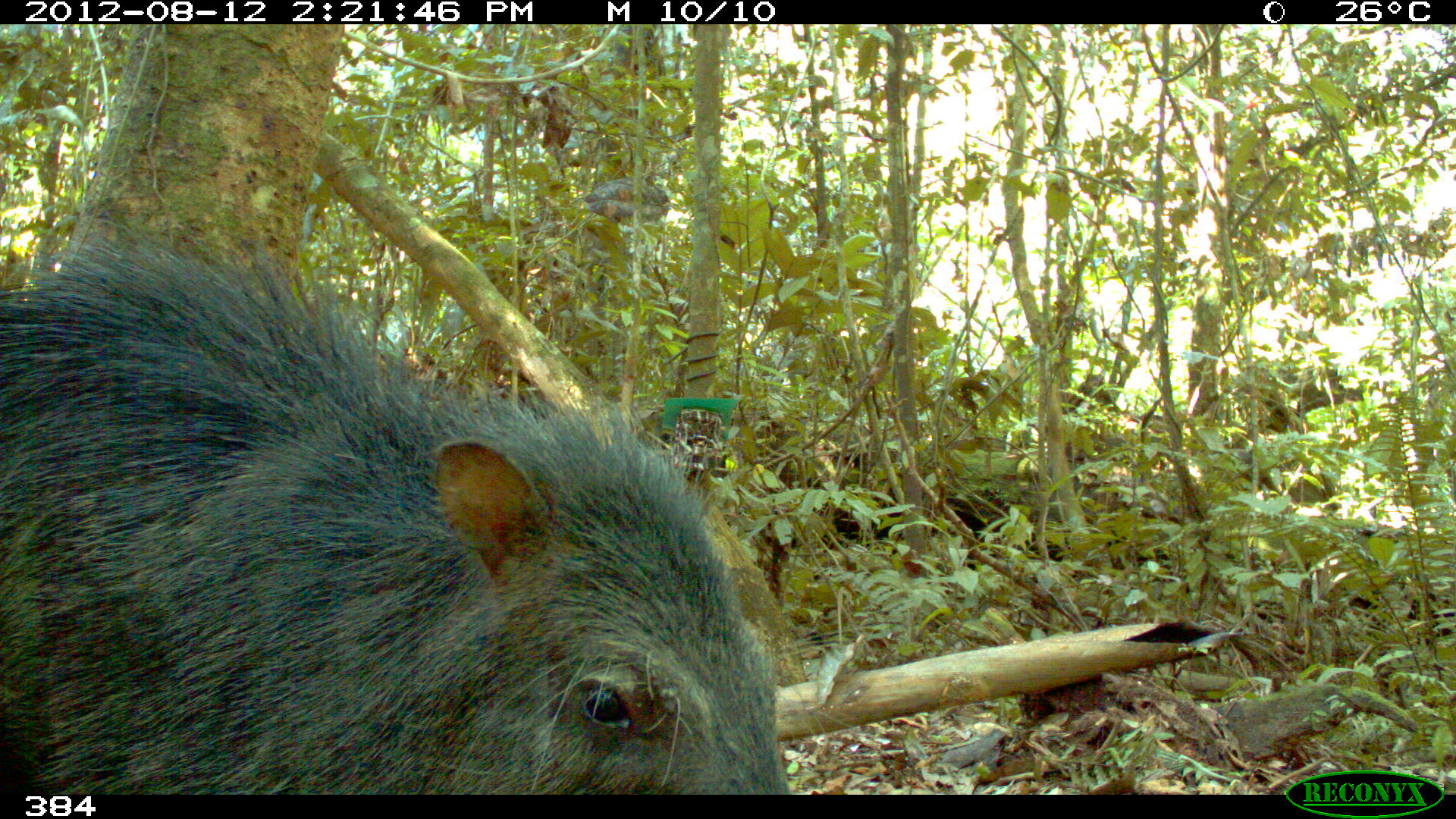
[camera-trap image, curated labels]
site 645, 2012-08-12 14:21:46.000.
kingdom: Animalia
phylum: Chordata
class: Mammalia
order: Artiodactyla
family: Tayassuidae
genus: Tayassu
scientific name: Tayassu pecari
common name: white-lipped peccary